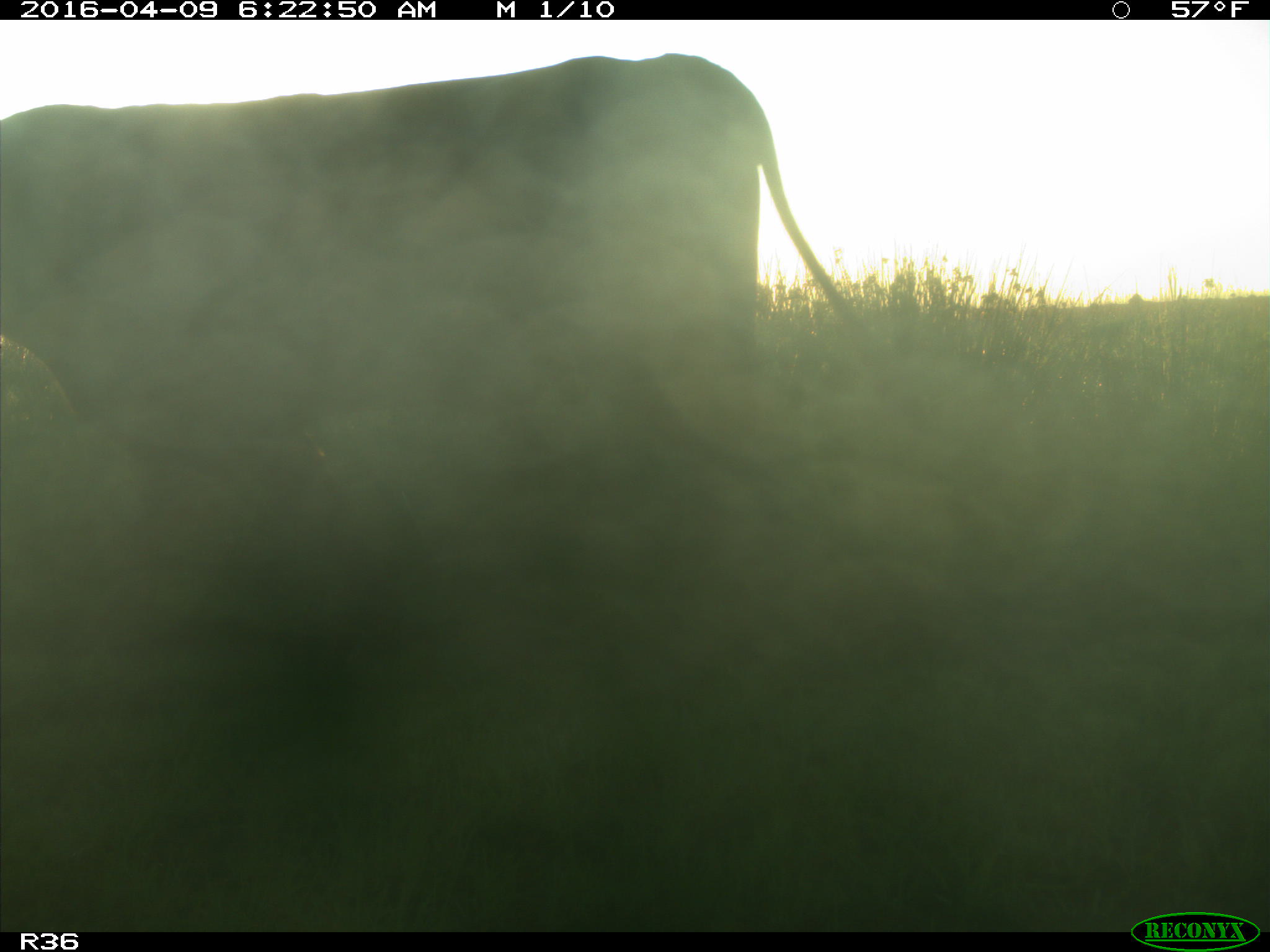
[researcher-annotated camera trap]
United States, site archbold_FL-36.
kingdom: Animalia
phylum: Chordata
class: Mammalia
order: Artiodactyla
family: Bovidae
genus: Bos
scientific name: Bos taurus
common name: domestic cow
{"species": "Bos taurus (domestic cow)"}